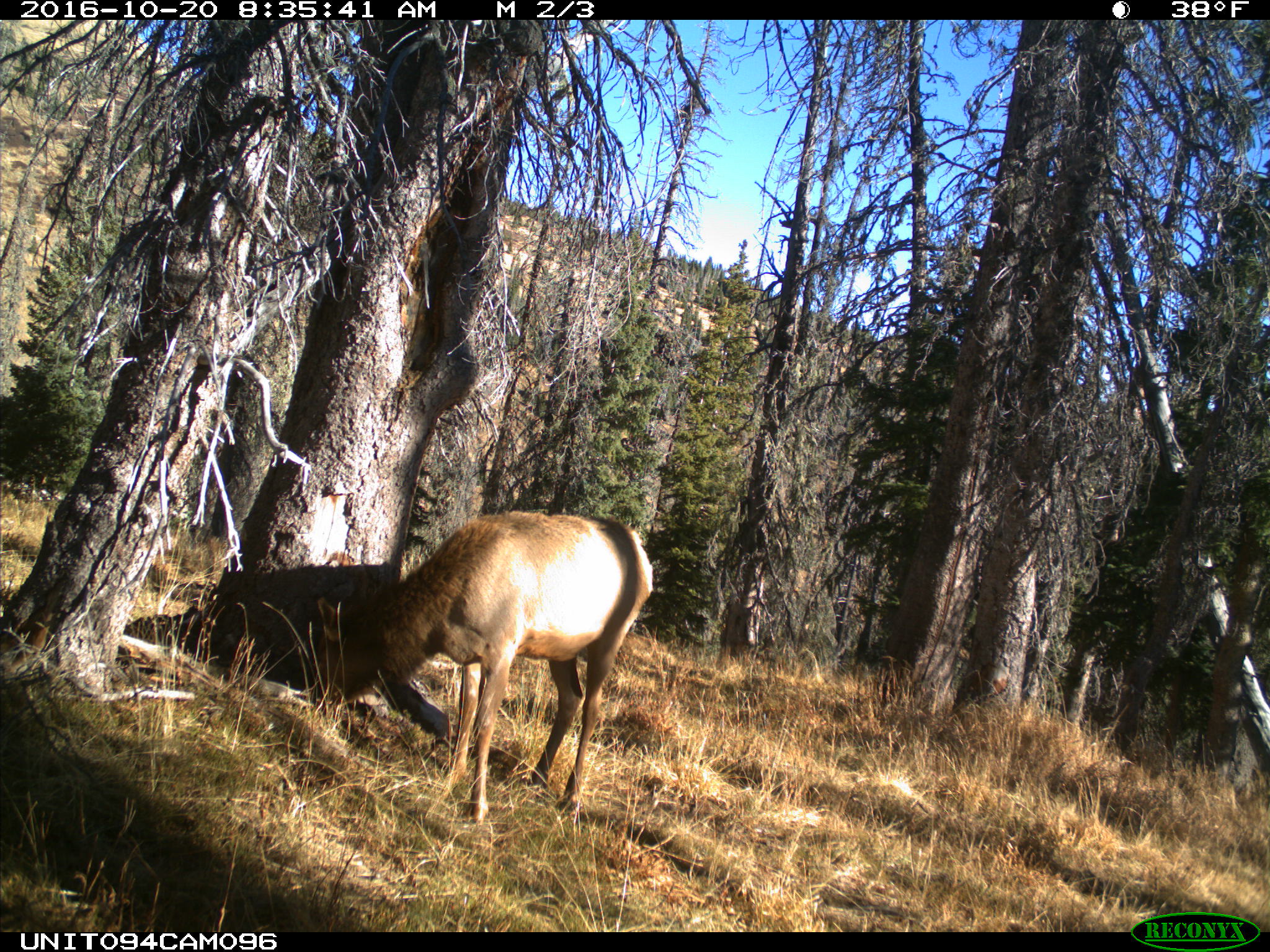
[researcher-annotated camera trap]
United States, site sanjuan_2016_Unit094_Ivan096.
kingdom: Animalia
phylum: Chordata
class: Mammalia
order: Artiodactyla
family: Cervidae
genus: Cervus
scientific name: Cervus elaphus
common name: red deer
Cervus elaphus (red deer).